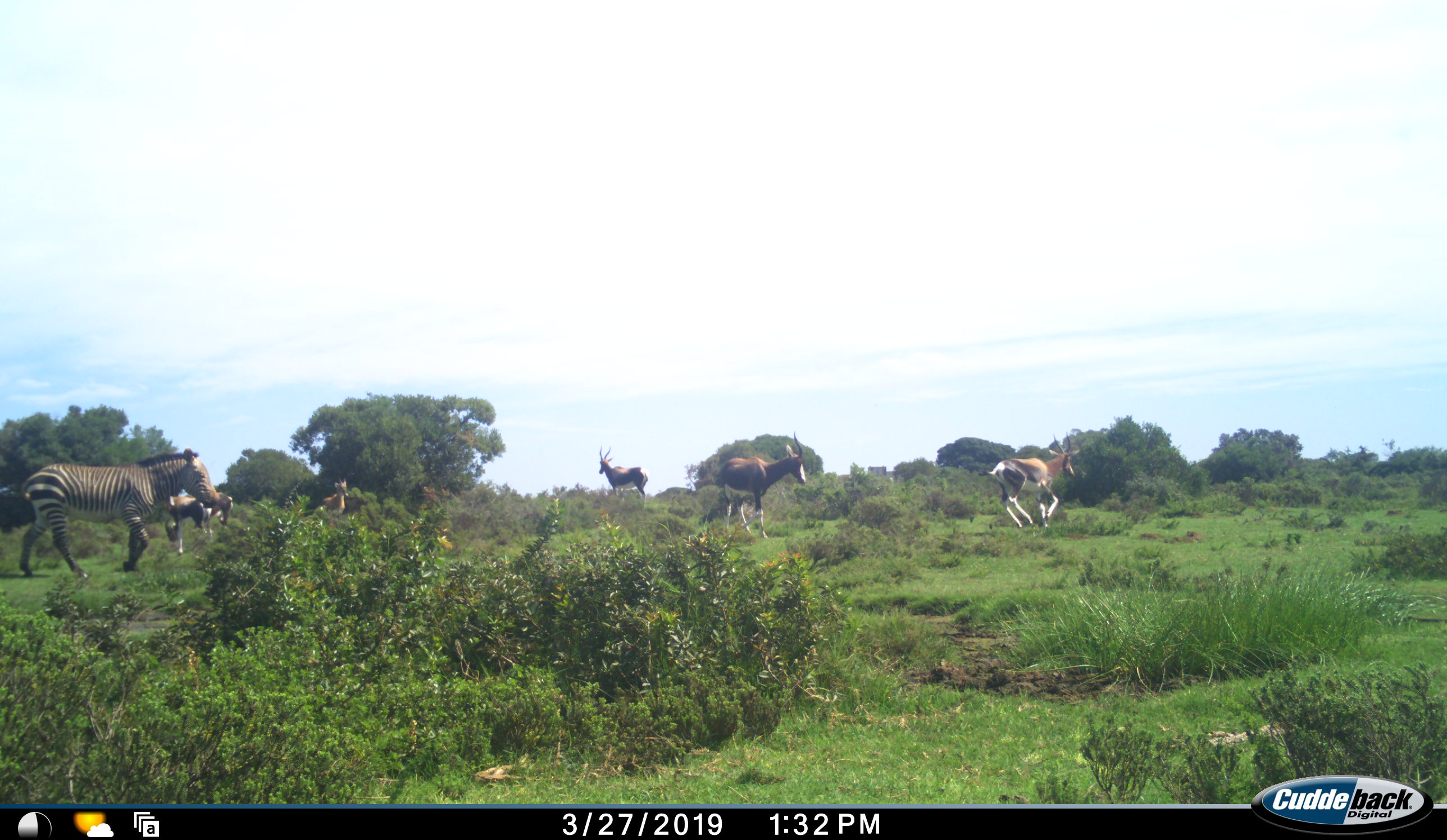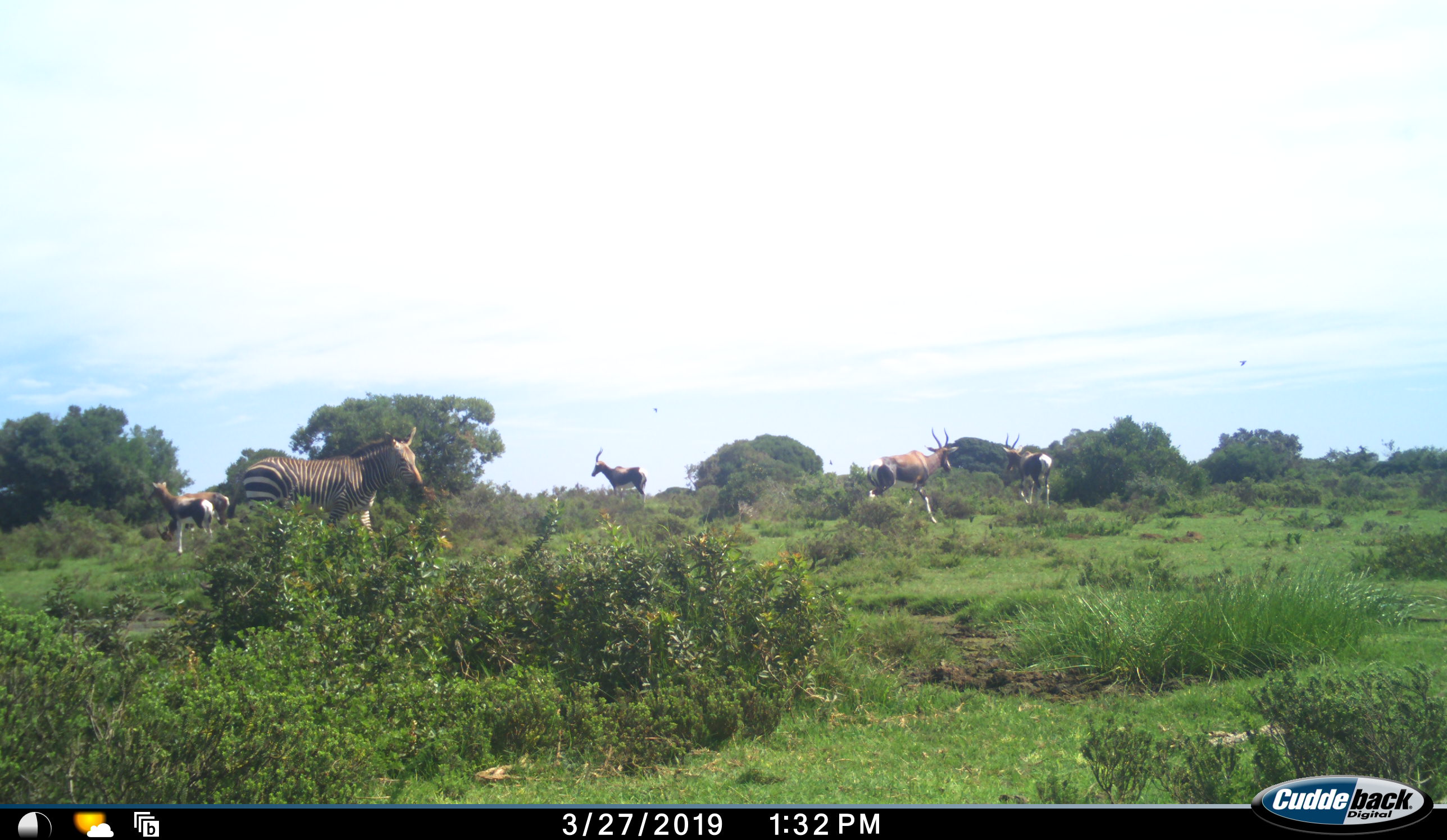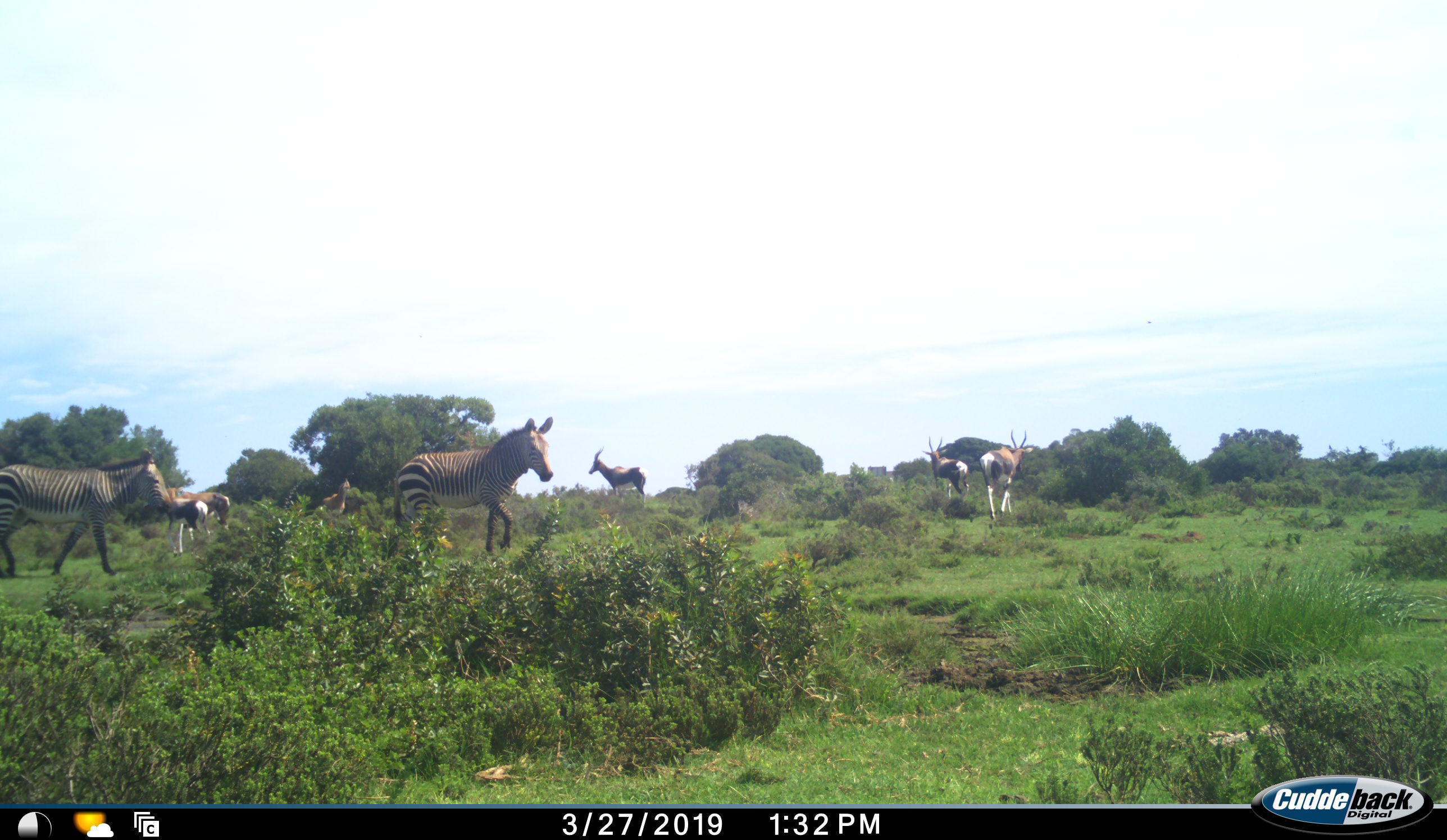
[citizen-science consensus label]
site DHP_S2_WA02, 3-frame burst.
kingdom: Animalia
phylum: Chordata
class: Mammalia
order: Artiodactyla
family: Bovidae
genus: Damaliscus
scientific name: Damaliscus pygargus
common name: bontebok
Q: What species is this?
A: Bontebok (Damaliscus pygargus).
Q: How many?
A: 5.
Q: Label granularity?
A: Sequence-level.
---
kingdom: Animalia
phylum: Chordata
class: Mammalia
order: Perissodactyla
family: Equidae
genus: Equus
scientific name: Equus zebra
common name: mountain zebra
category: zebramountain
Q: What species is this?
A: Zebramountain (mountain zebra) (Equus zebra).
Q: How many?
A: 2.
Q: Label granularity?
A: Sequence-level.